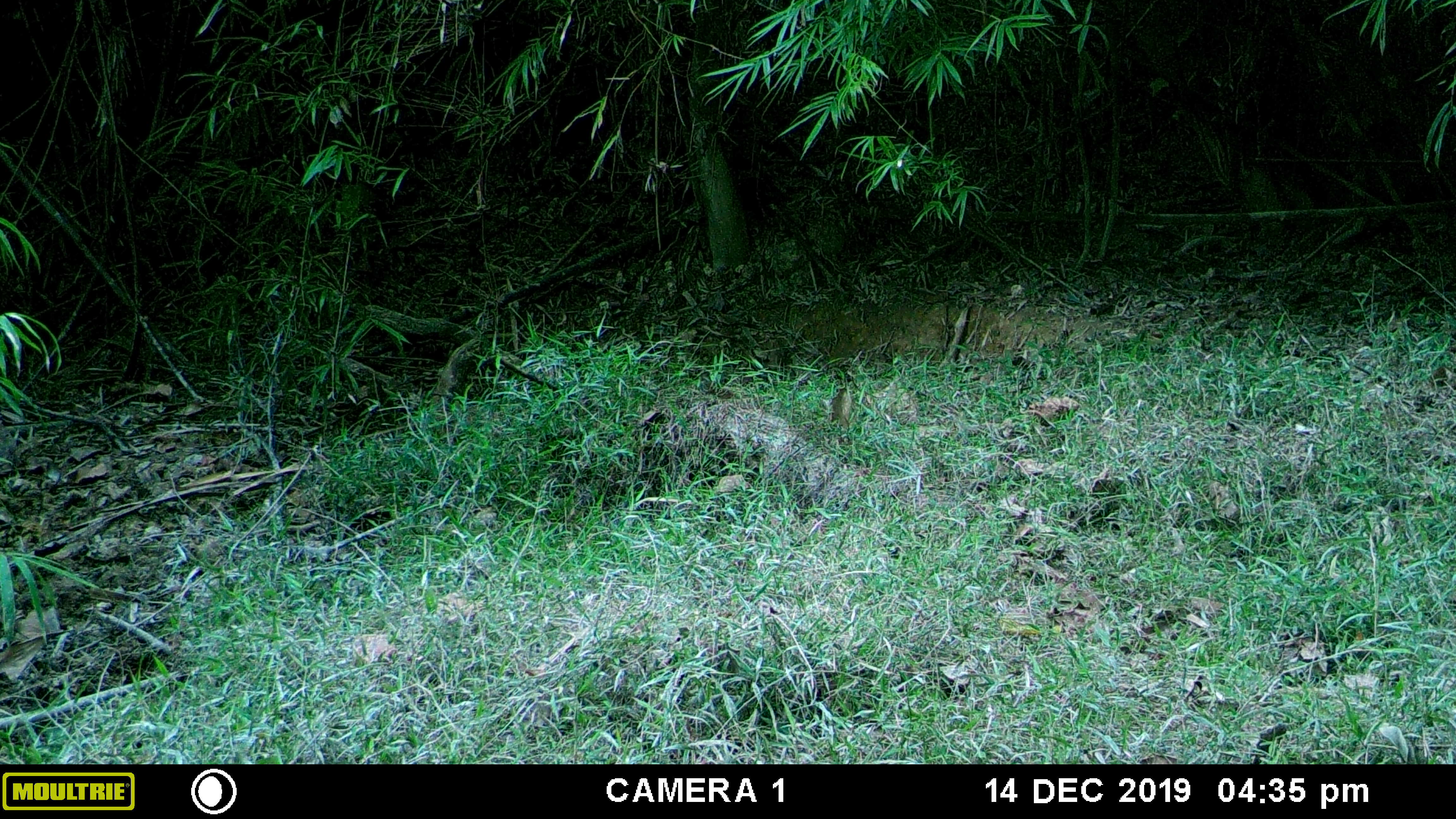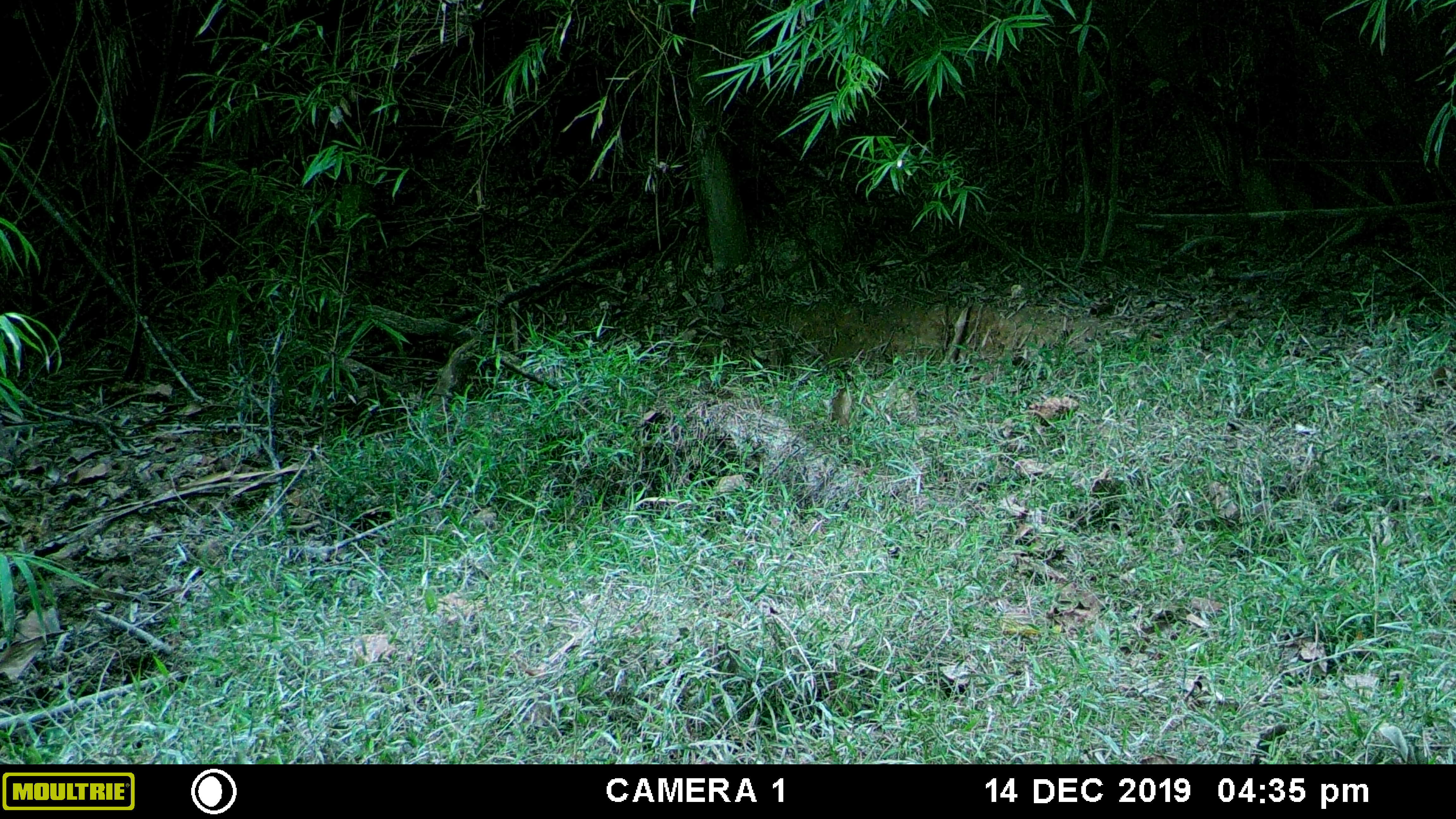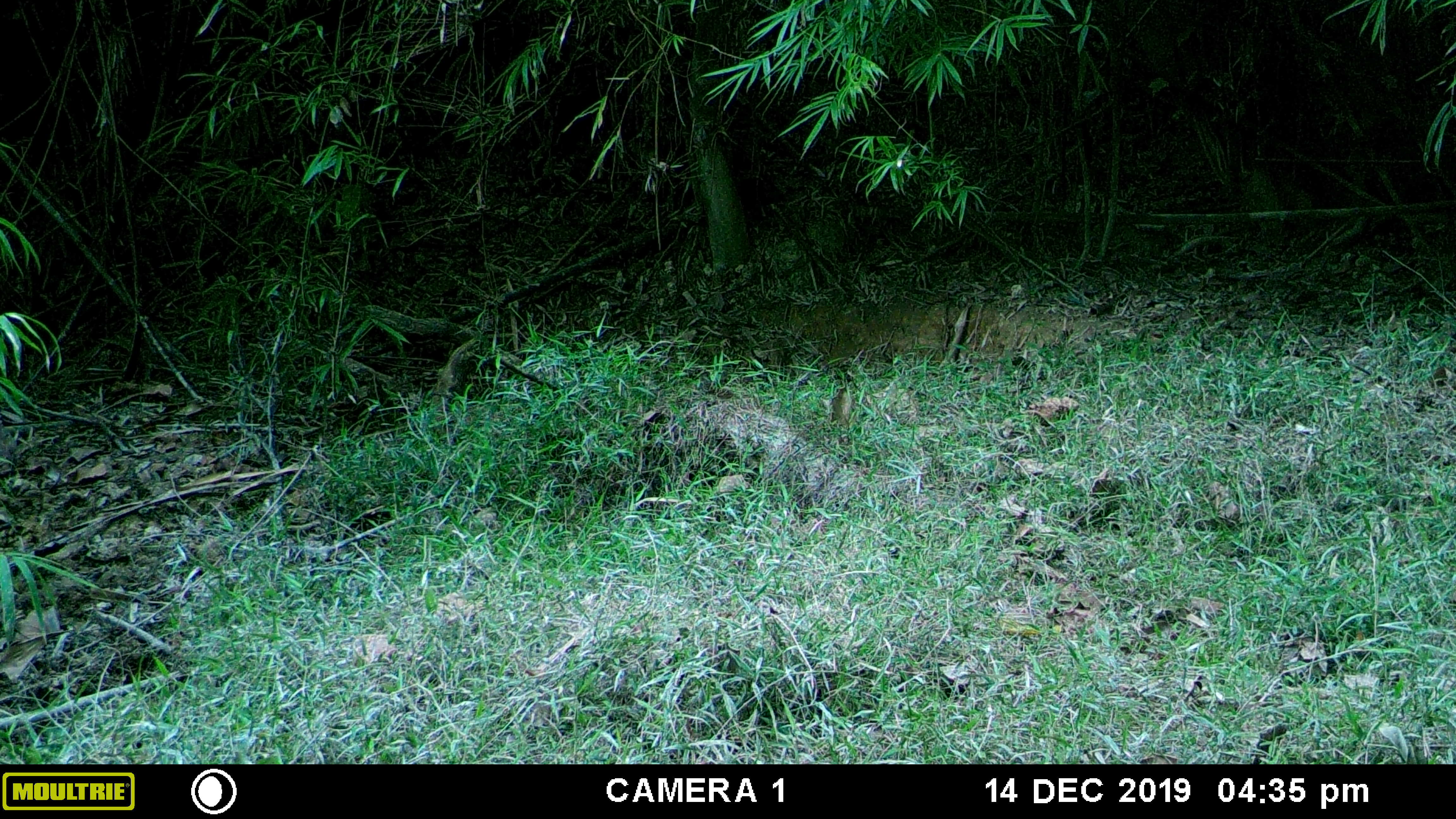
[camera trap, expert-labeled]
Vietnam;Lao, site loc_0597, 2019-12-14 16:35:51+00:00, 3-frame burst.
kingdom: Animalia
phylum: Chordata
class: Mammalia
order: Artiodactyla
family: Suidae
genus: Sus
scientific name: Sus scrofa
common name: eurasian wild pig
Eurasian wild pig (Sus scrofa). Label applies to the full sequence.